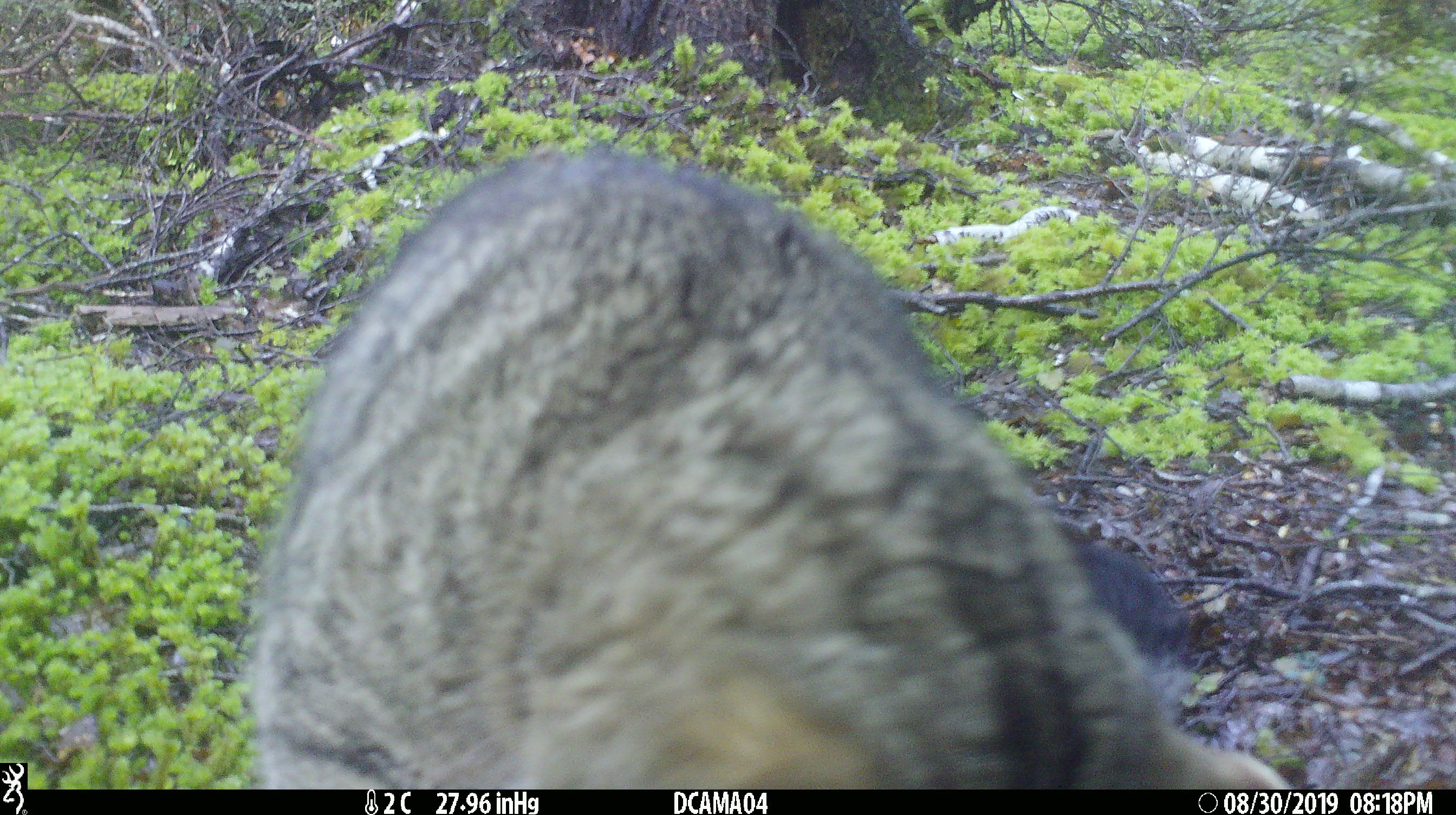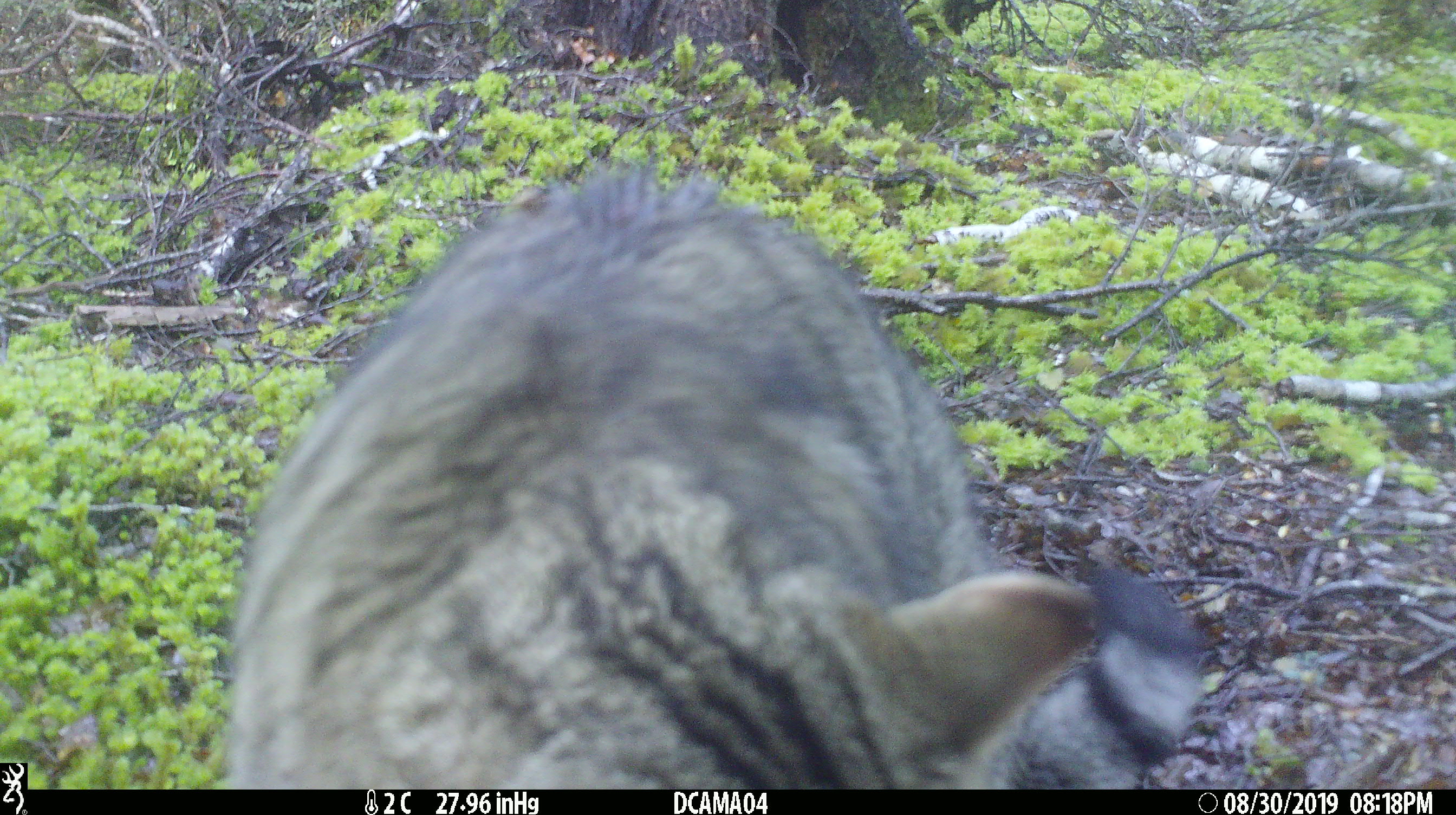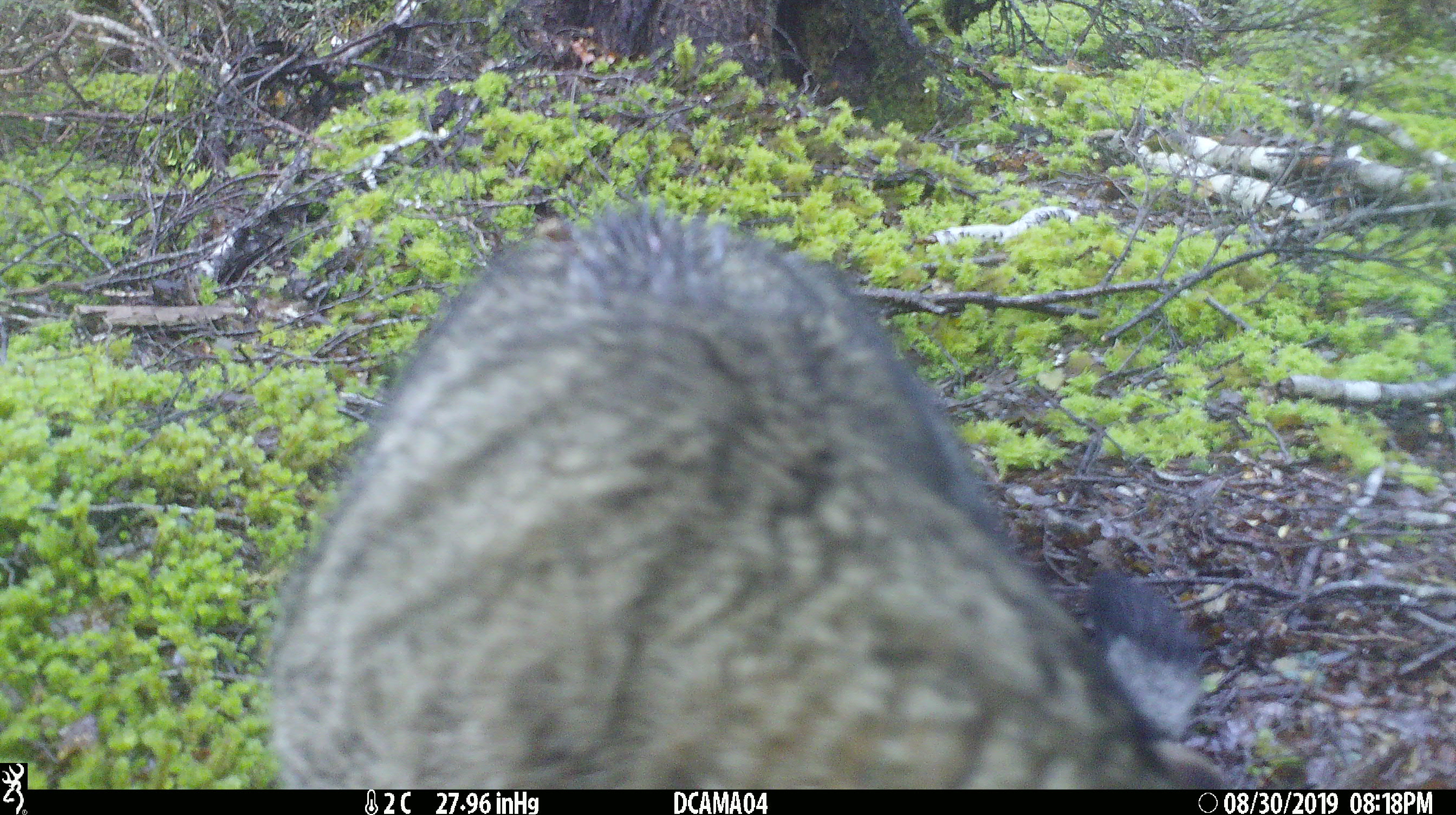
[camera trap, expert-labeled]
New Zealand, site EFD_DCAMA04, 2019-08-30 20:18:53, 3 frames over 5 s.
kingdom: Animalia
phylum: Chordata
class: Mammalia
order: Carnivora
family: Felidae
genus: Felis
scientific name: Felis catus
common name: domestic cat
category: cat